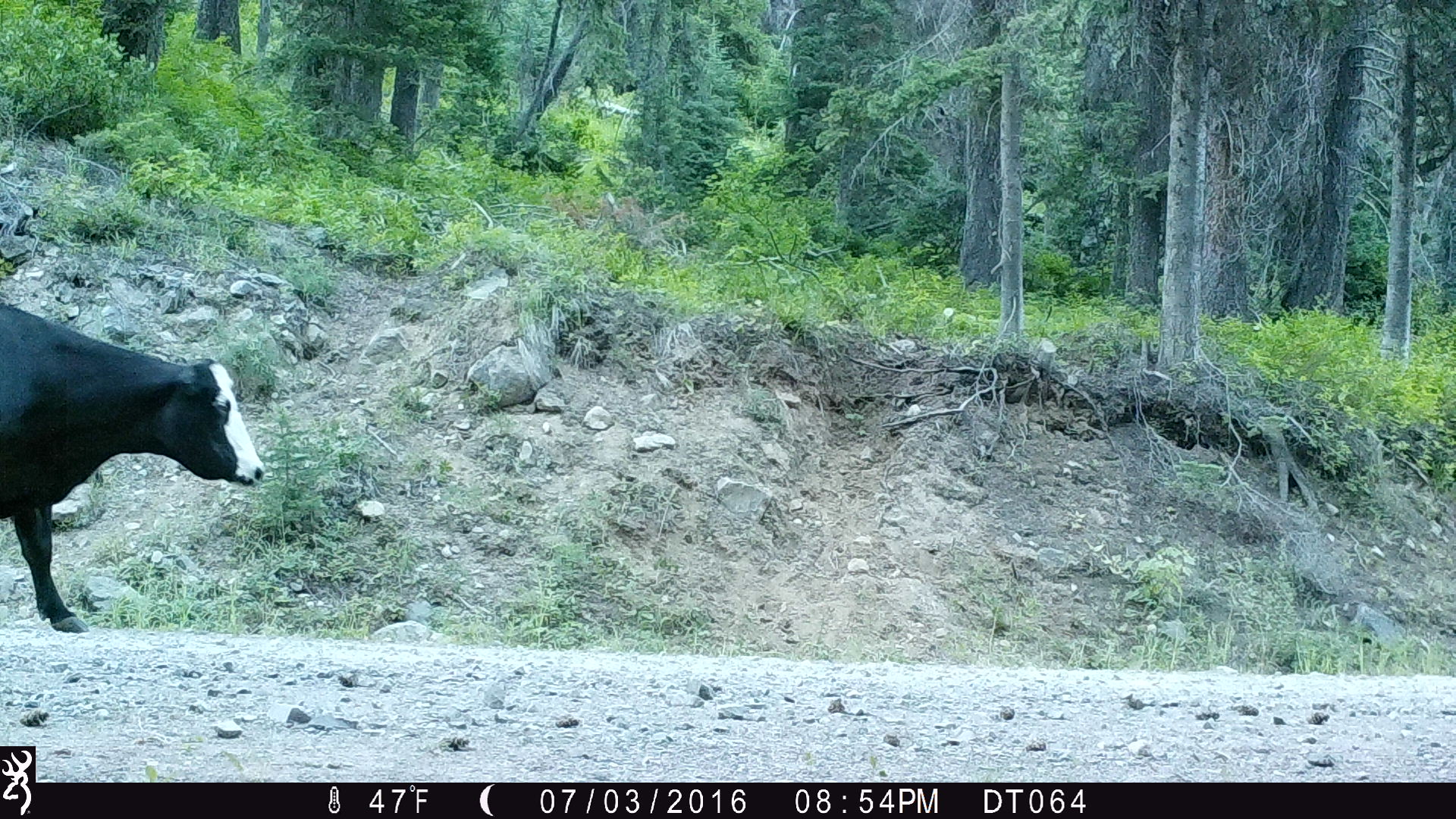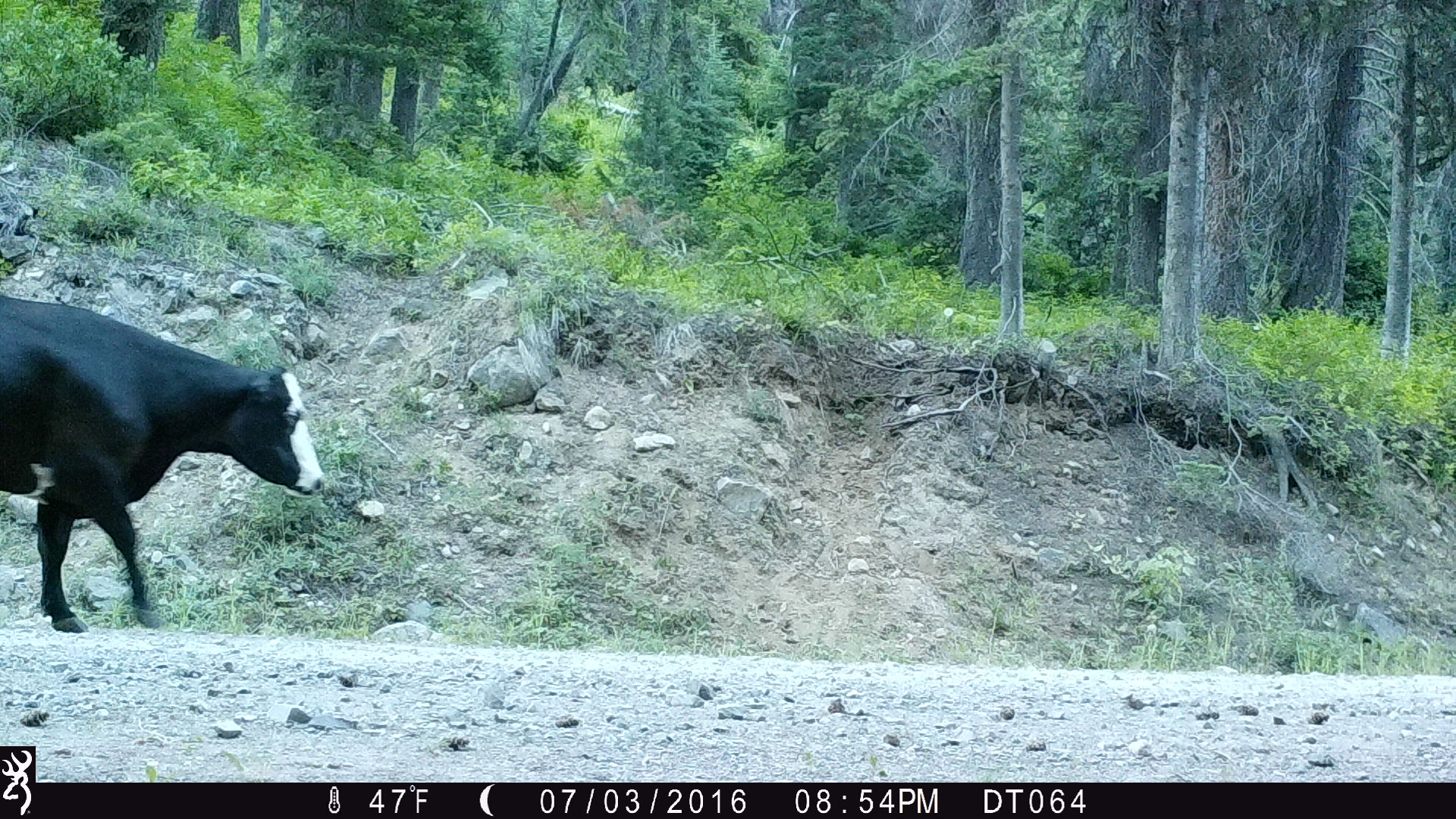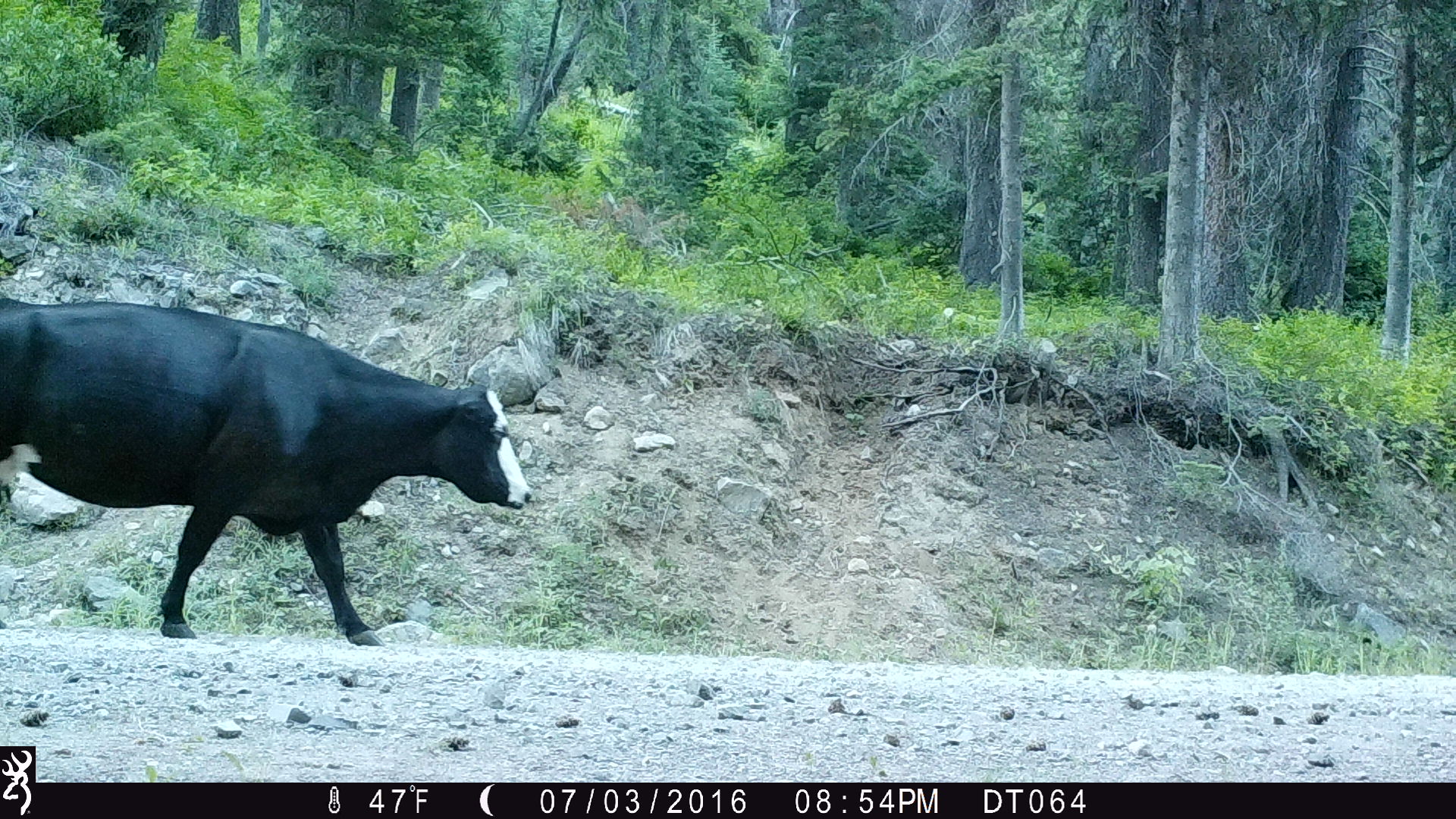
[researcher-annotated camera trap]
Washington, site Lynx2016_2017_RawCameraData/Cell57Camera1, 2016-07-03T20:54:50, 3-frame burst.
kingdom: Animalia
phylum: Chordata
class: Mammalia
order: Artiodactyla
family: Bovidae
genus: Bos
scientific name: Bos taurus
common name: domestic cattle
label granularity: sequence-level